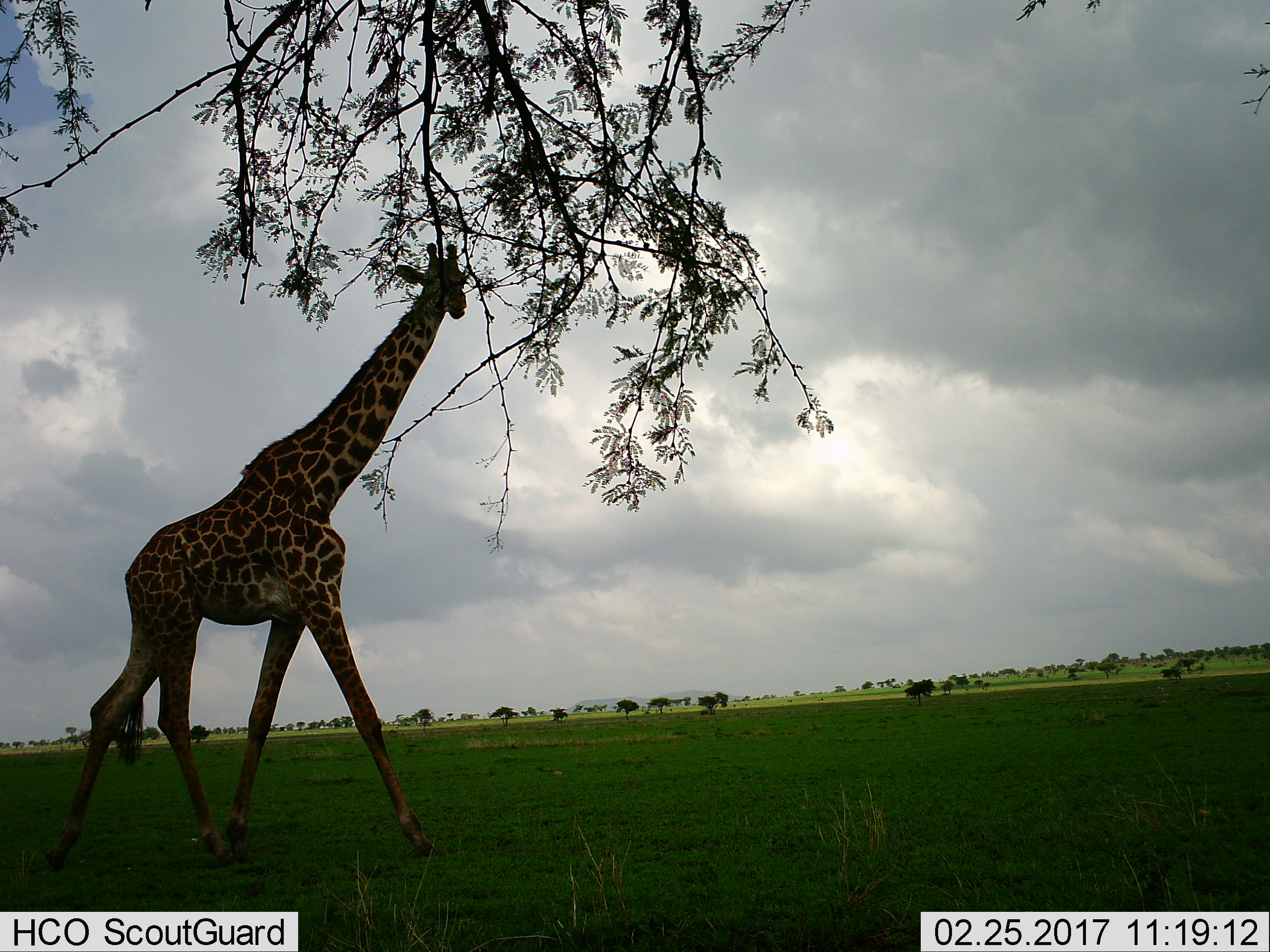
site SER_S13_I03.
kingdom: Animalia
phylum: Chordata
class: Mammalia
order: Artiodactyla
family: Giraffidae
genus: Giraffa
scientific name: Giraffa camelopardalis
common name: giraffe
Giraffe (Giraffa camelopardalis), count 1. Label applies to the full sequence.